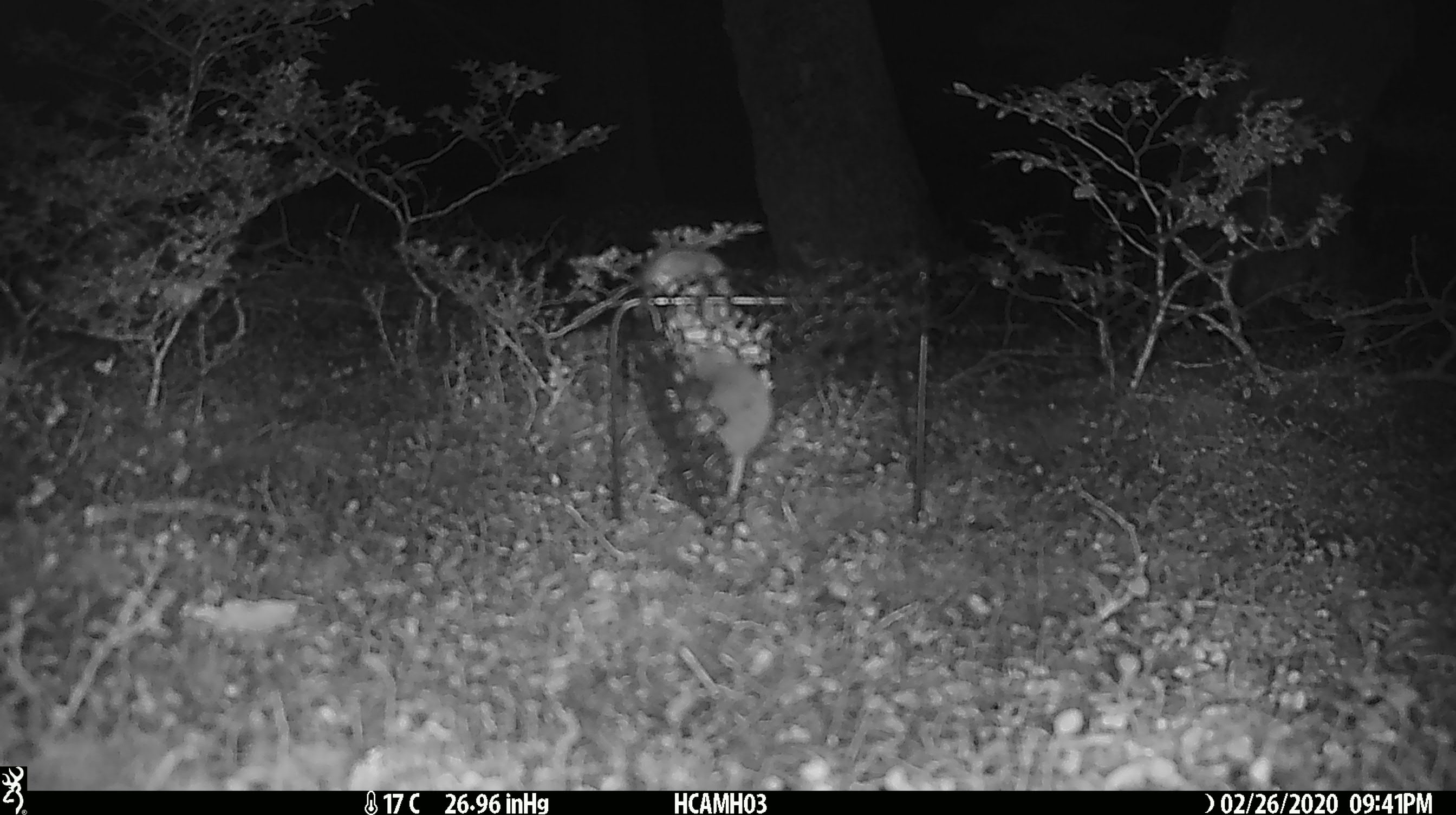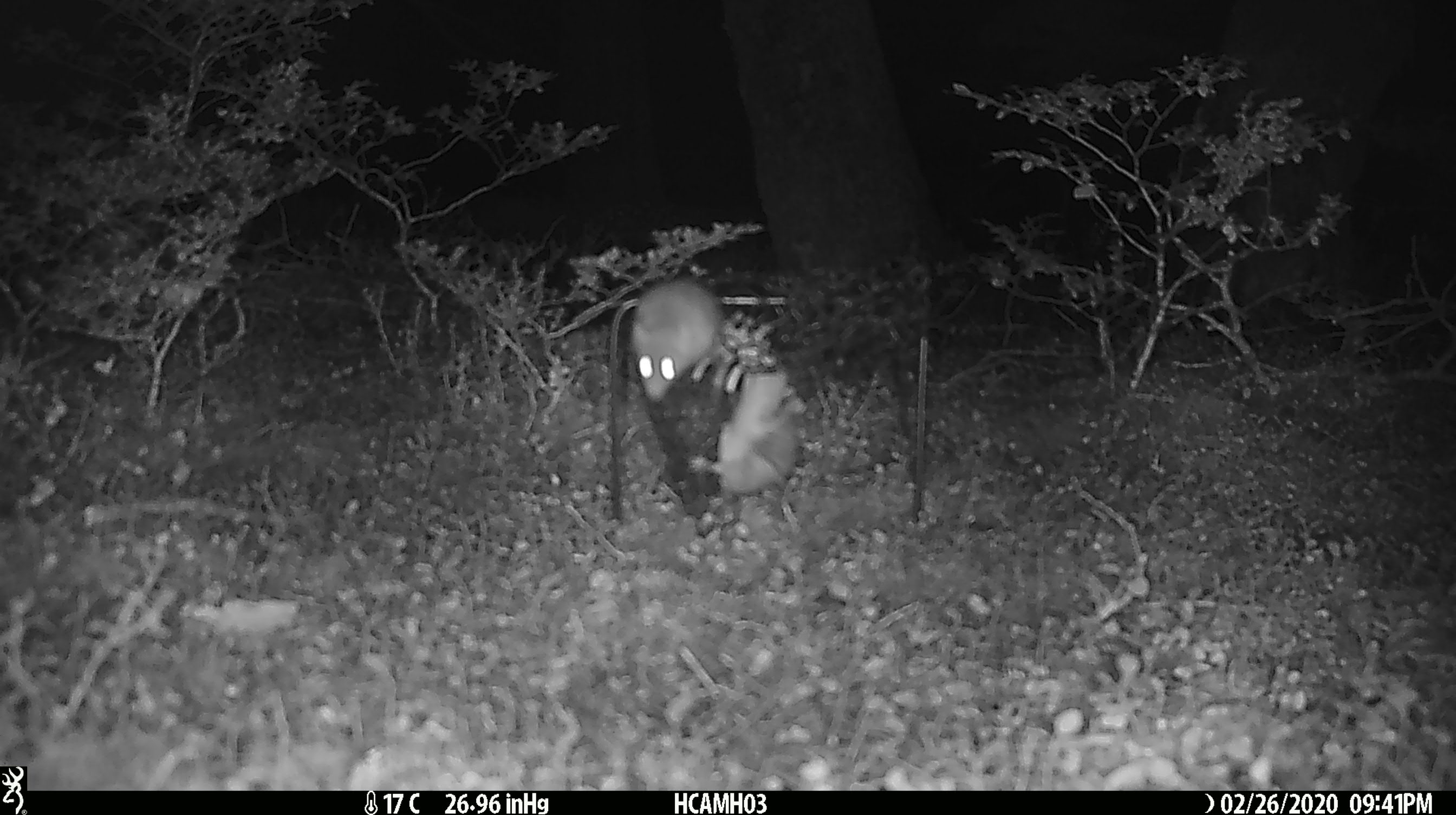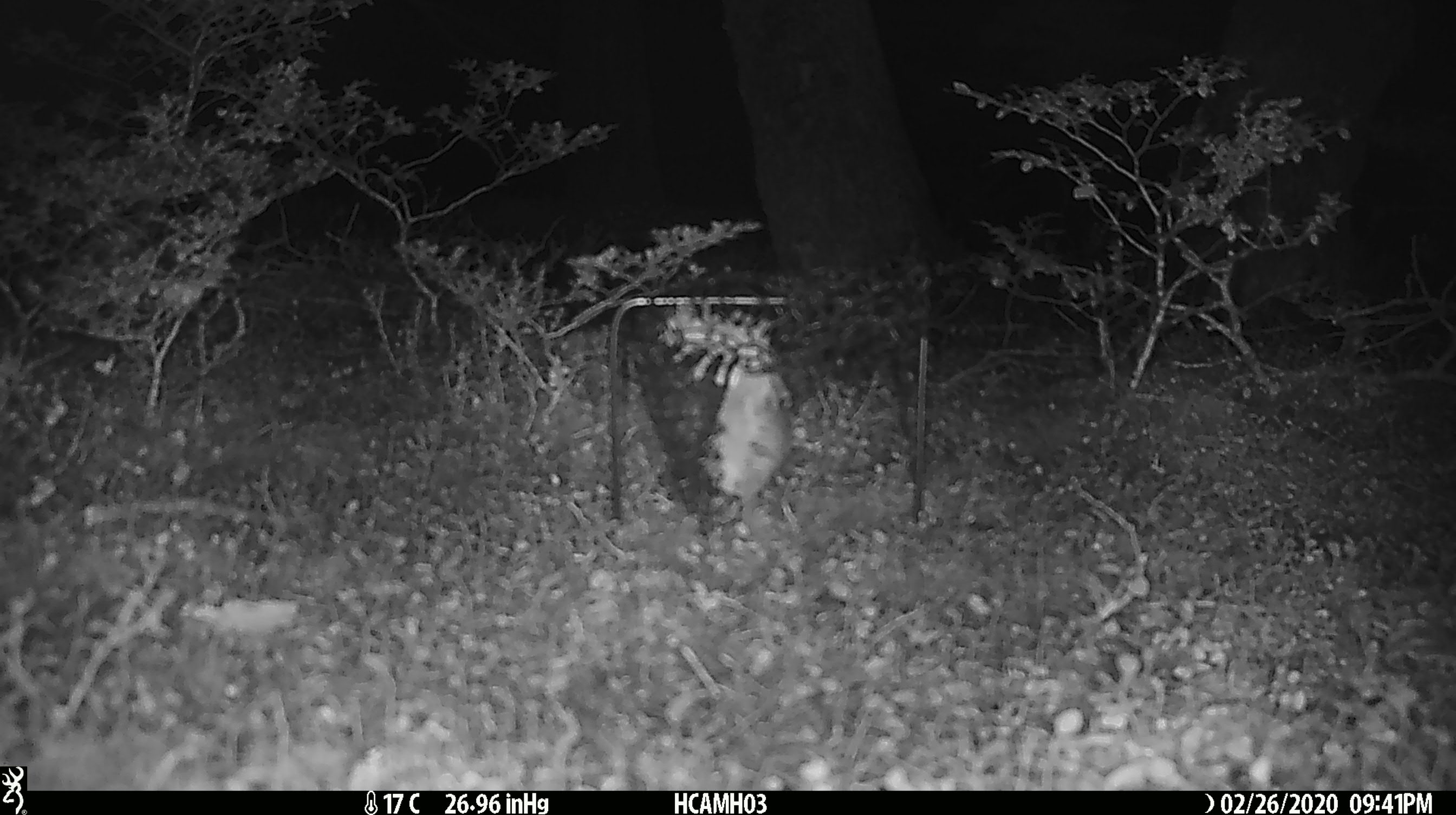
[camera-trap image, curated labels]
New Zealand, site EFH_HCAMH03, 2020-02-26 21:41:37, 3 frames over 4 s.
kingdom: Animalia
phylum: Chordata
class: Mammalia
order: Rodentia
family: Muridae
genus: Mus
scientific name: Mus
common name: mouse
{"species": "mouse (Mus)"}